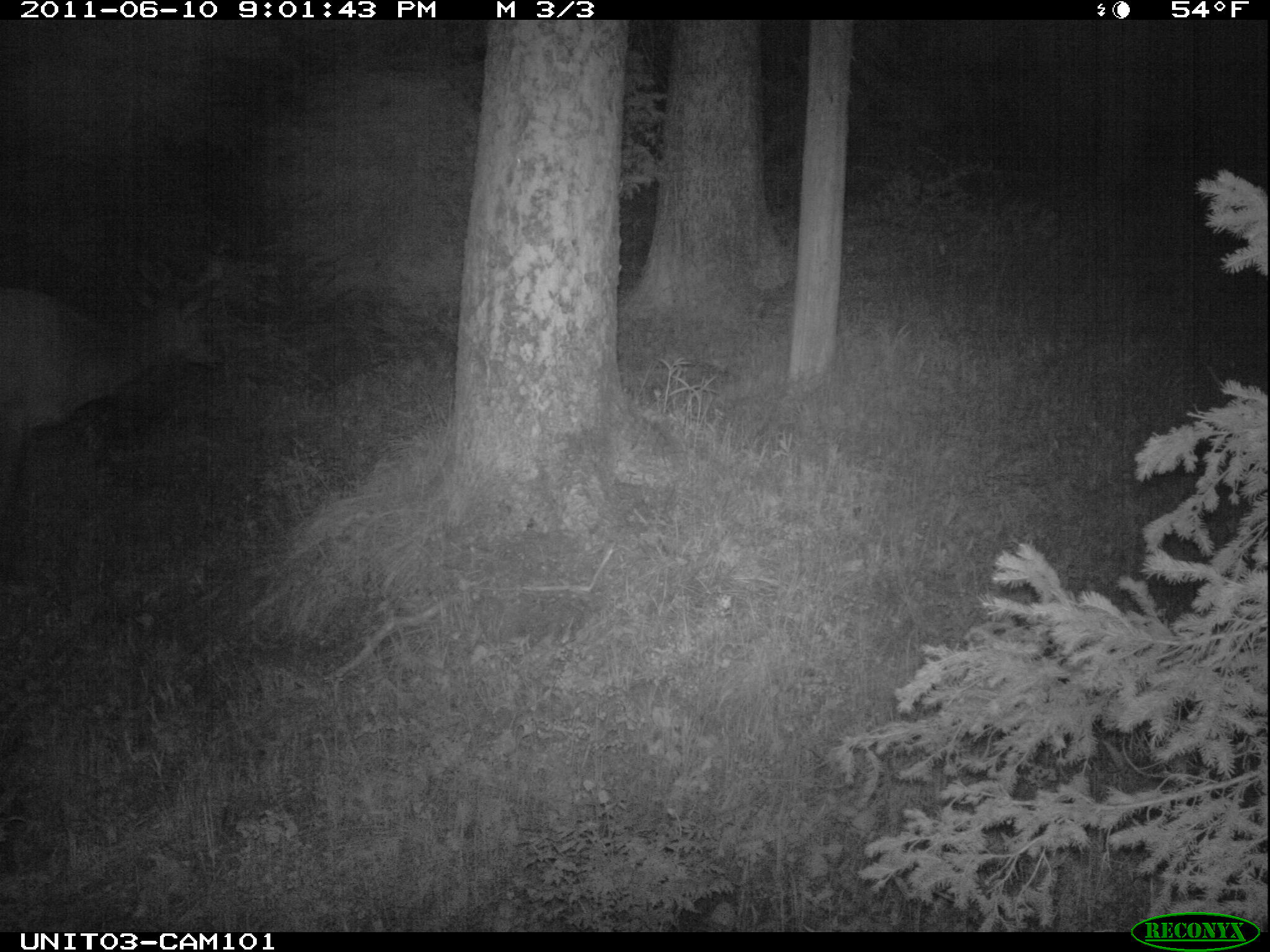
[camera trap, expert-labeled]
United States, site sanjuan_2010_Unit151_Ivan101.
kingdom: Animalia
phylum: Chordata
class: Mammalia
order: Artiodactyla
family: Cervidae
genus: Cervus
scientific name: Cervus elaphus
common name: red deer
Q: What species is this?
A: Cervus elaphus (red deer).